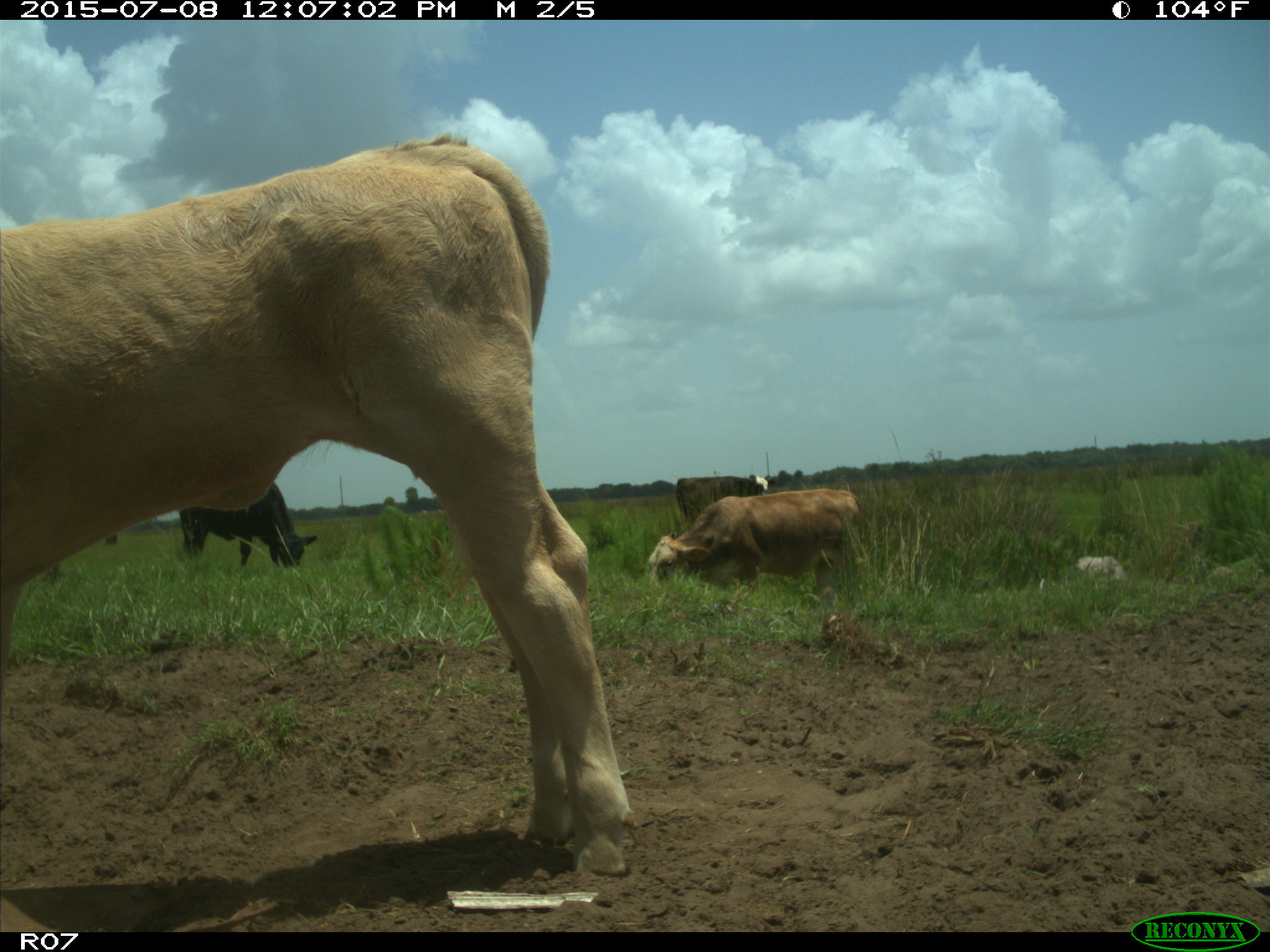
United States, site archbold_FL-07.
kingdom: Animalia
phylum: Chordata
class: Mammalia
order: Artiodactyla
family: Bovidae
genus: Bos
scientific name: Bos taurus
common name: domestic cow